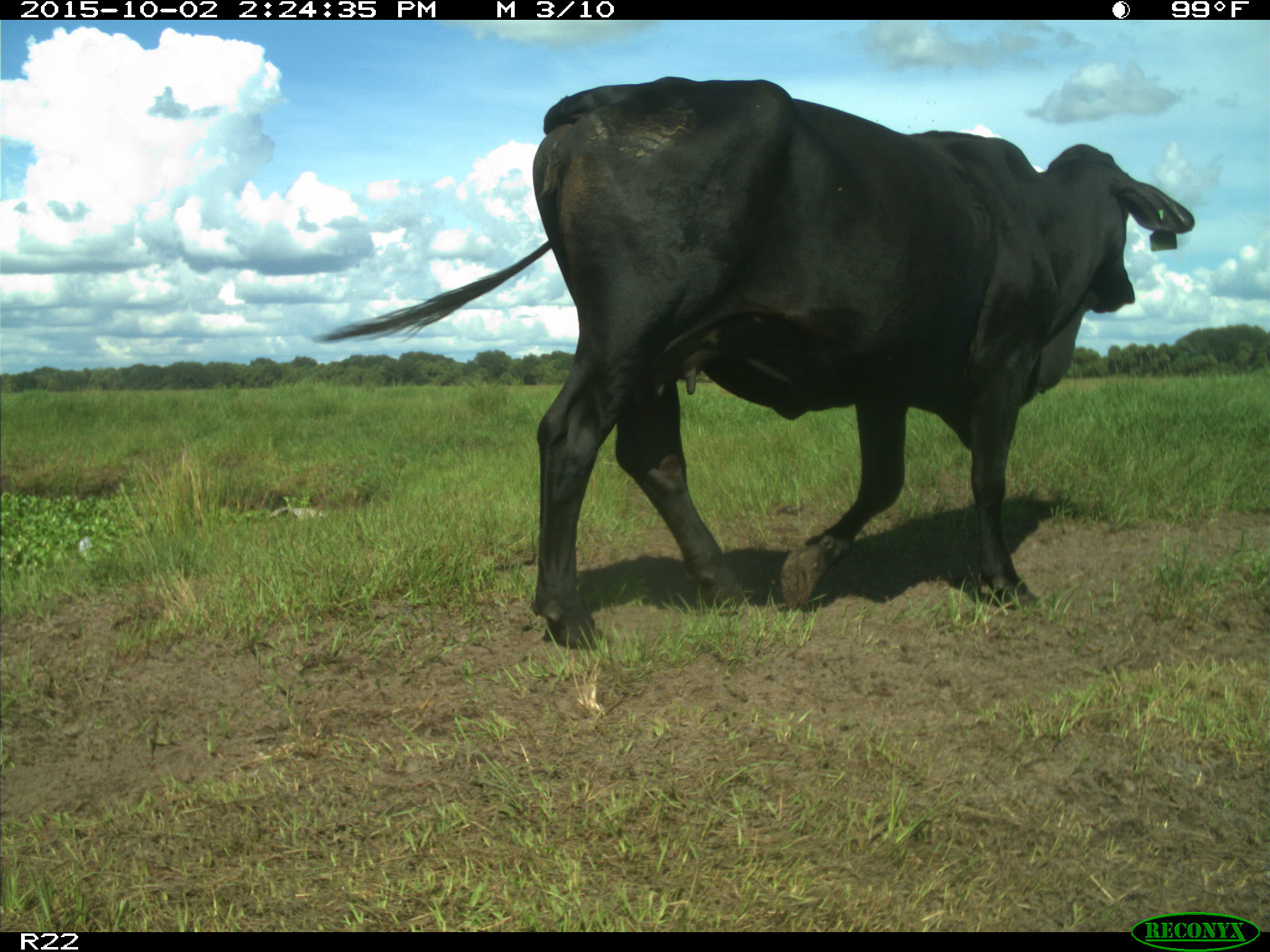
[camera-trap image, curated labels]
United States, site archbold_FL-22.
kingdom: Animalia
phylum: Chordata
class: Mammalia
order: Artiodactyla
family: Bovidae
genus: Bos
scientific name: Bos taurus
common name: domestic cow